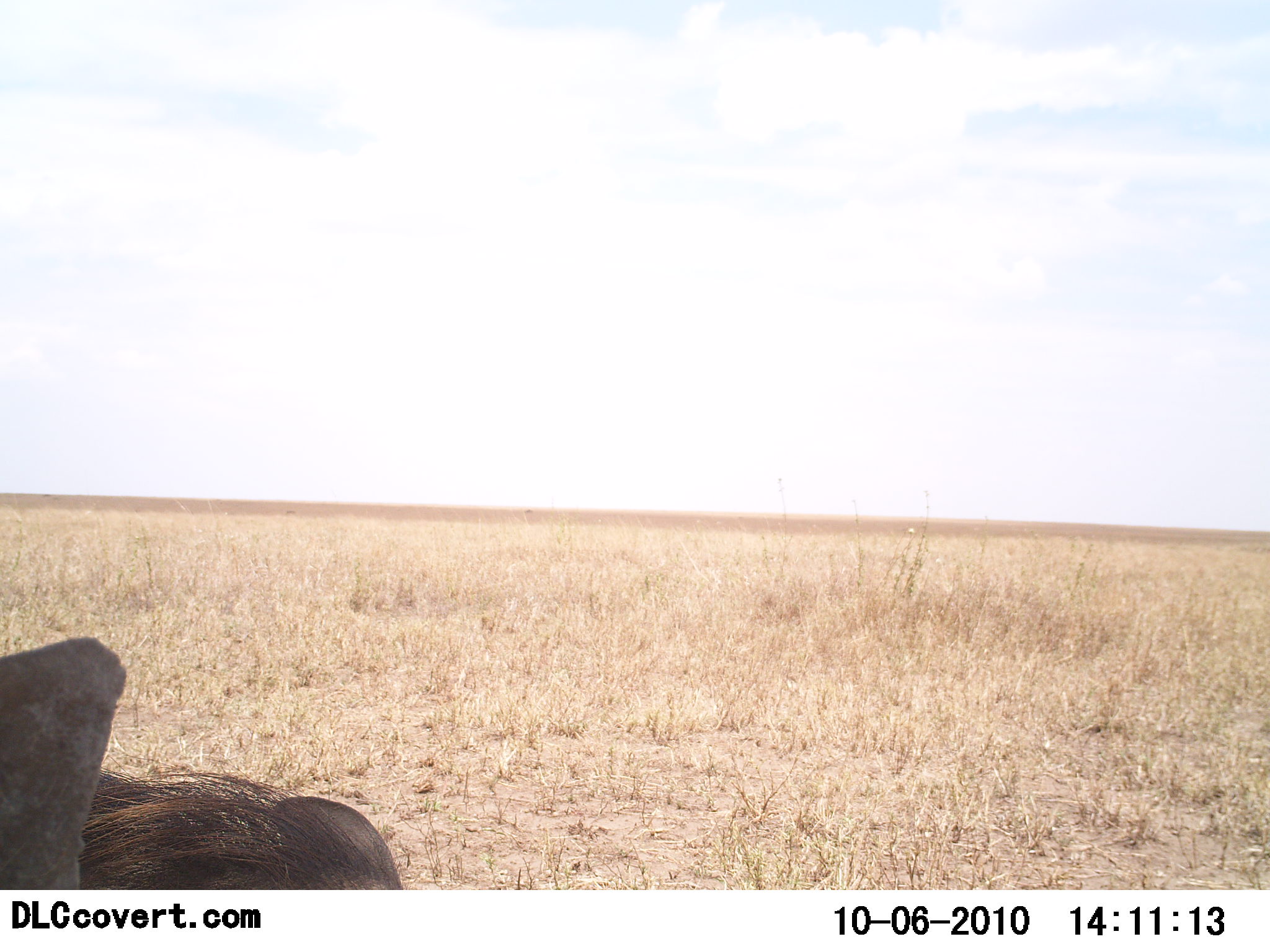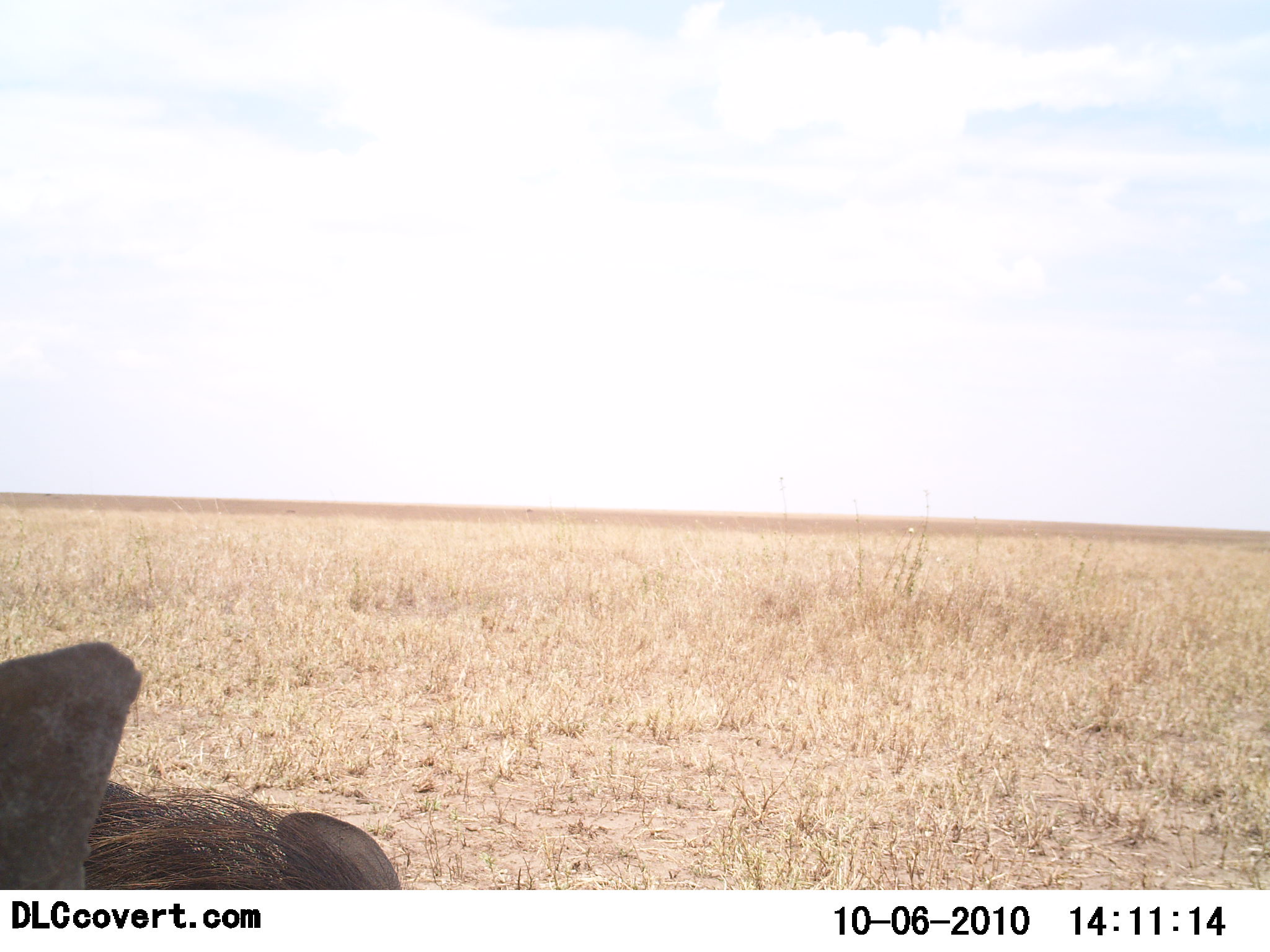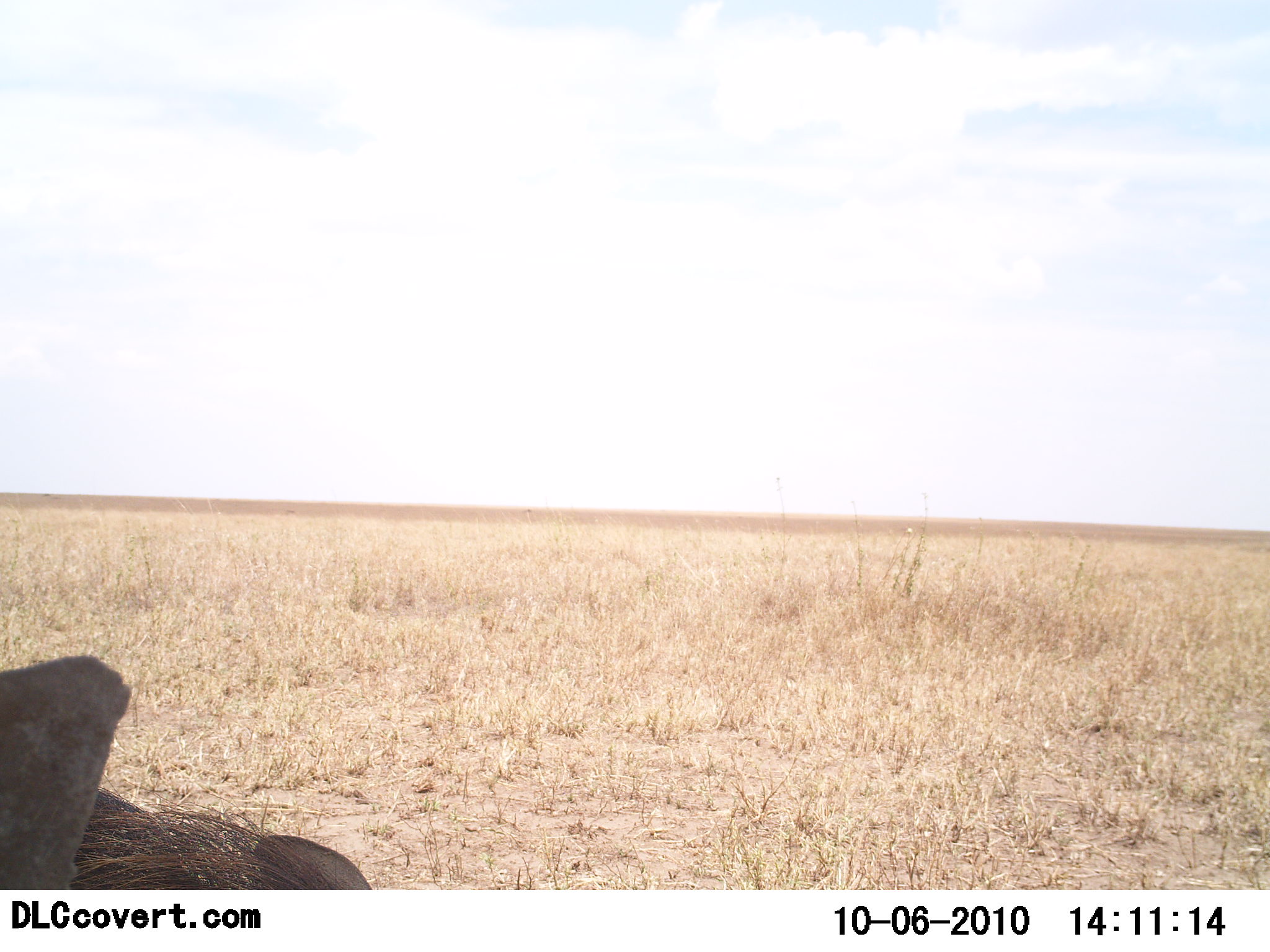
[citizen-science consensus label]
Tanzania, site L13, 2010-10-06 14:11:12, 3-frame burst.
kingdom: Animalia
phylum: Chordata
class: Mammalia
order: Artiodactyla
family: Suidae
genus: Phacochoerus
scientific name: Phacochoerus africanus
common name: warthog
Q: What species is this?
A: Warthog (Phacochoerus africanus).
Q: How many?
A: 1.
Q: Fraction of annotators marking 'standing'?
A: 62%.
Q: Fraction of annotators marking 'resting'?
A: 12%.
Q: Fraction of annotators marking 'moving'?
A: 25%.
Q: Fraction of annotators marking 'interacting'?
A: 0%.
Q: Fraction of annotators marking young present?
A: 0%.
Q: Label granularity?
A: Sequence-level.